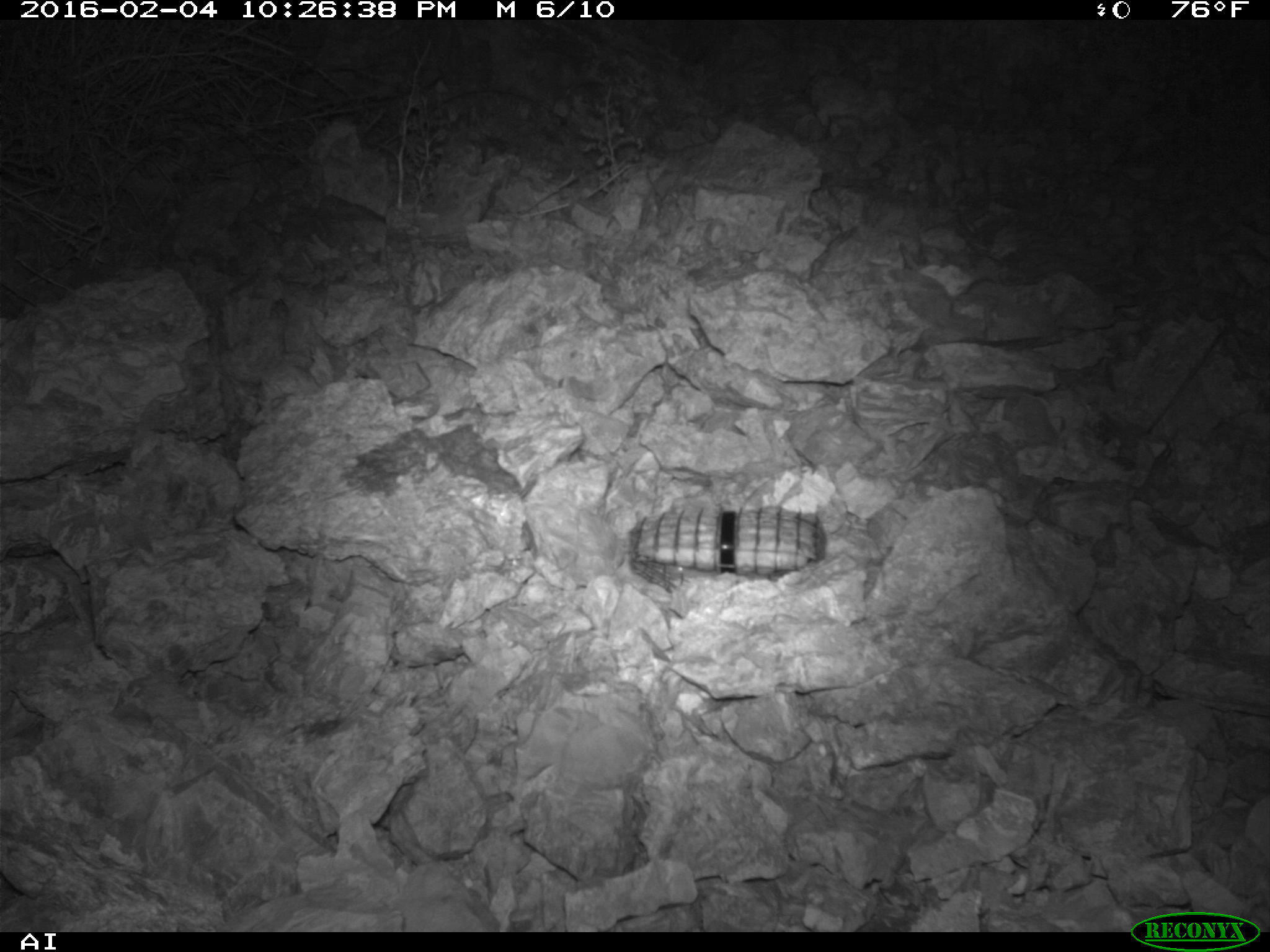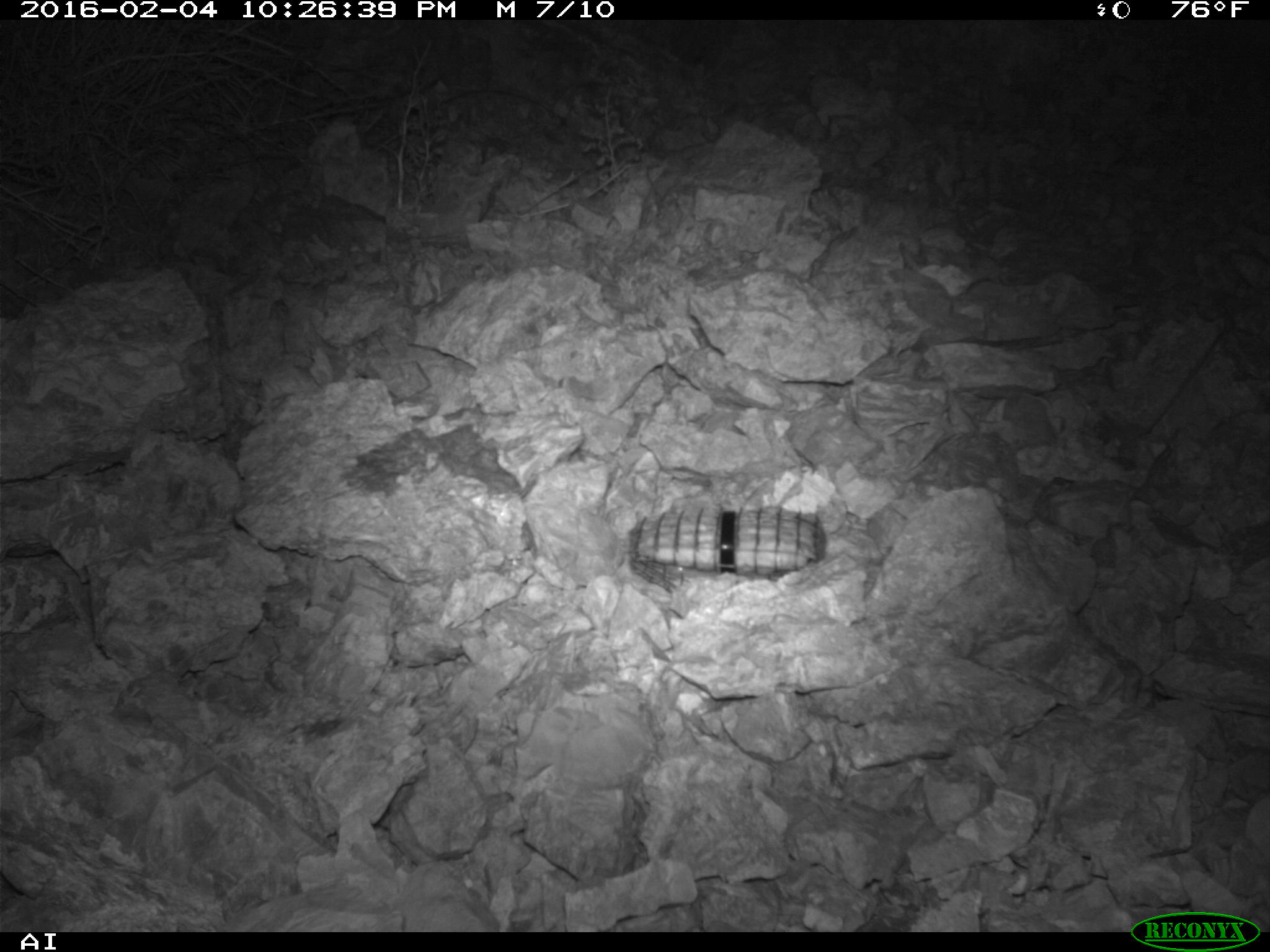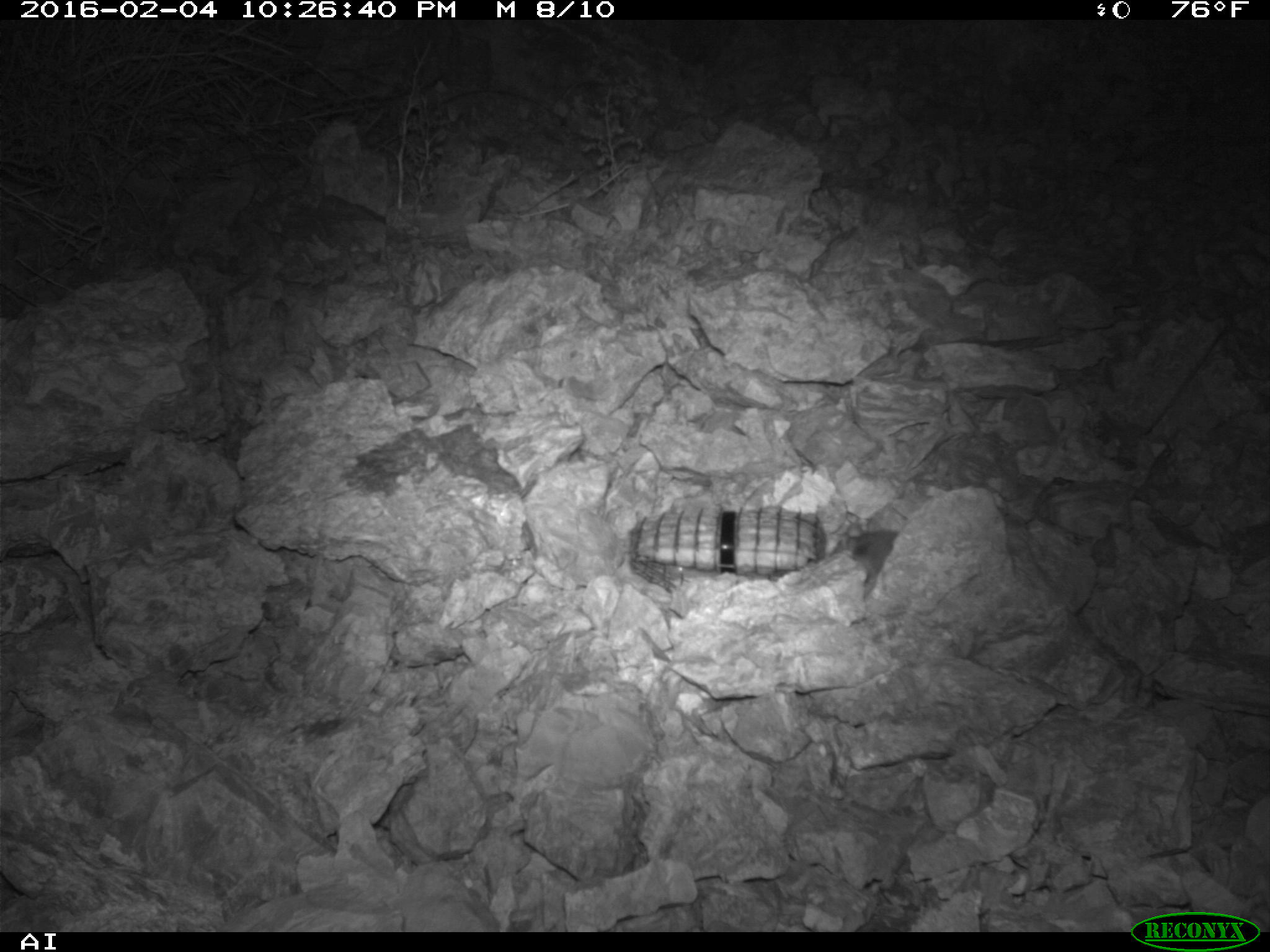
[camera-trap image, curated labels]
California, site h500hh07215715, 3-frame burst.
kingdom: Animalia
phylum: Chordata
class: Mammalia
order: Rodentia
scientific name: Rodentia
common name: rodent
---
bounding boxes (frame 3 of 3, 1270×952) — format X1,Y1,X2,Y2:
rodent: 831,531,898,599